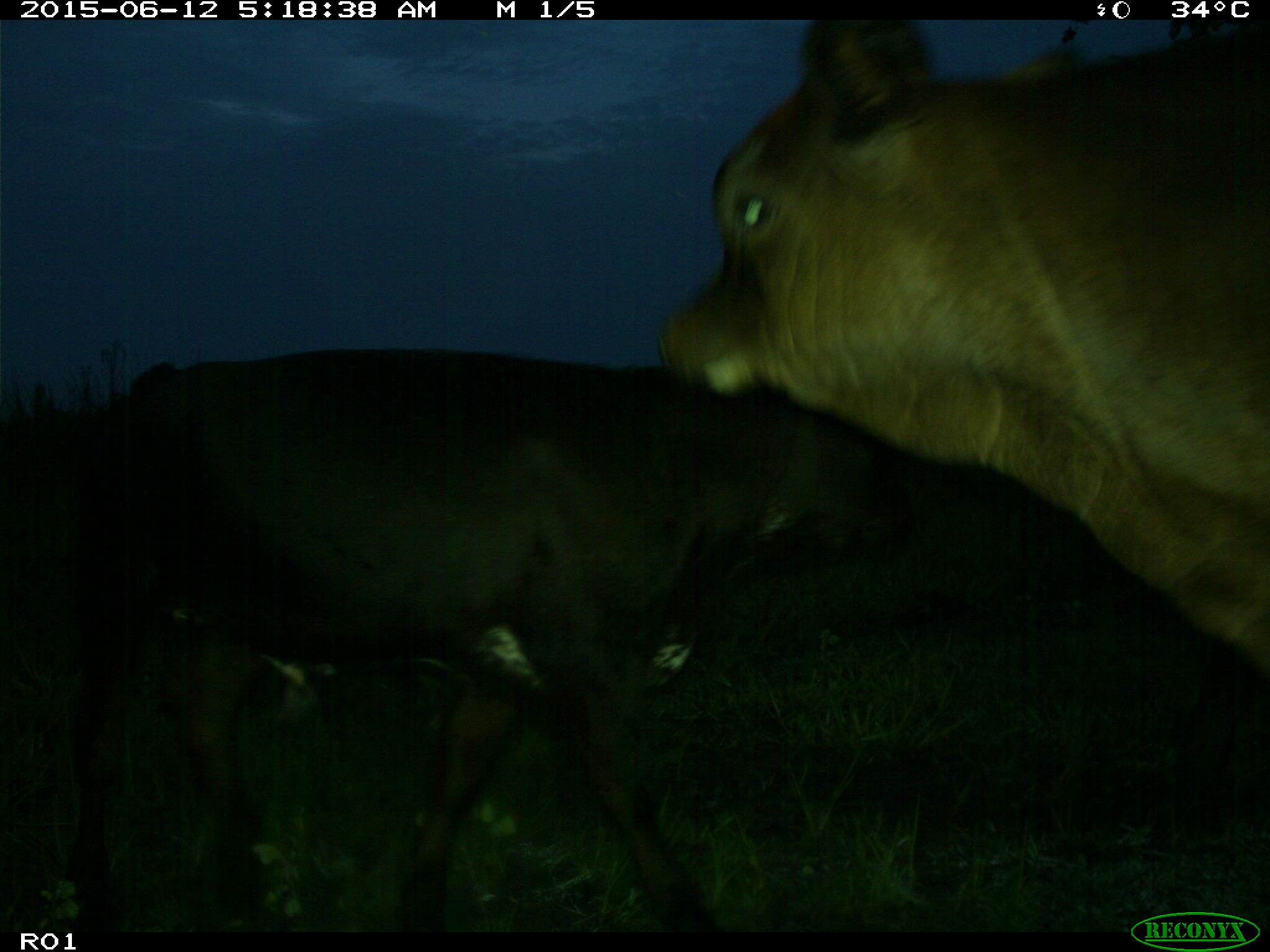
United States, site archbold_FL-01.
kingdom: Animalia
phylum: Chordata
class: Mammalia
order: Artiodactyla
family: Bovidae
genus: Bos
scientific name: Bos taurus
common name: domestic cow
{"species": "Bos taurus (domestic cow)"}